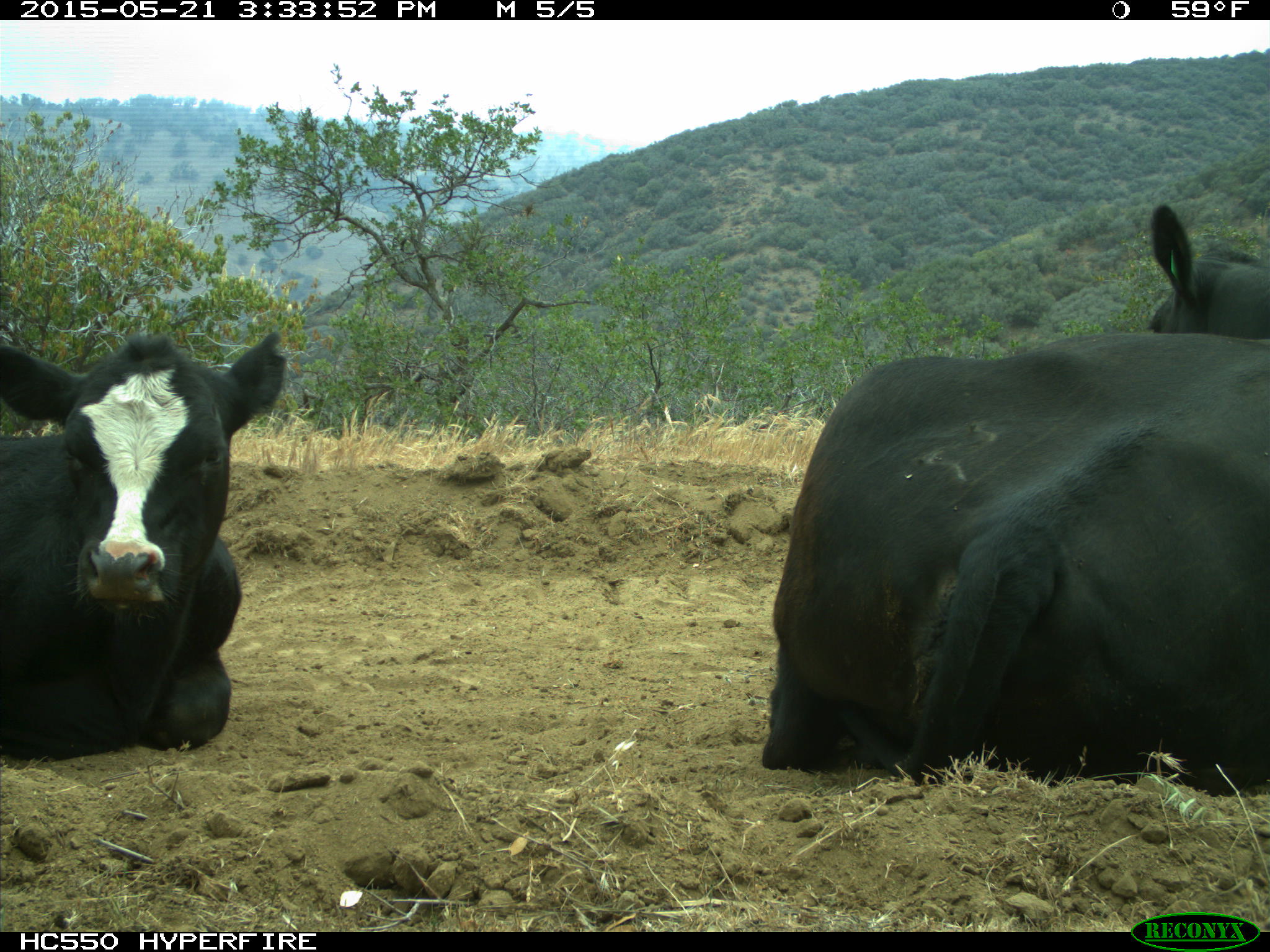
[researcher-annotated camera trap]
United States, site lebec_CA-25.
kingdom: Animalia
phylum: Chordata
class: Mammalia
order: Artiodactyla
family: Bovidae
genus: Bos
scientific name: Bos taurus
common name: domestic cow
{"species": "Bos taurus (domestic cow)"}